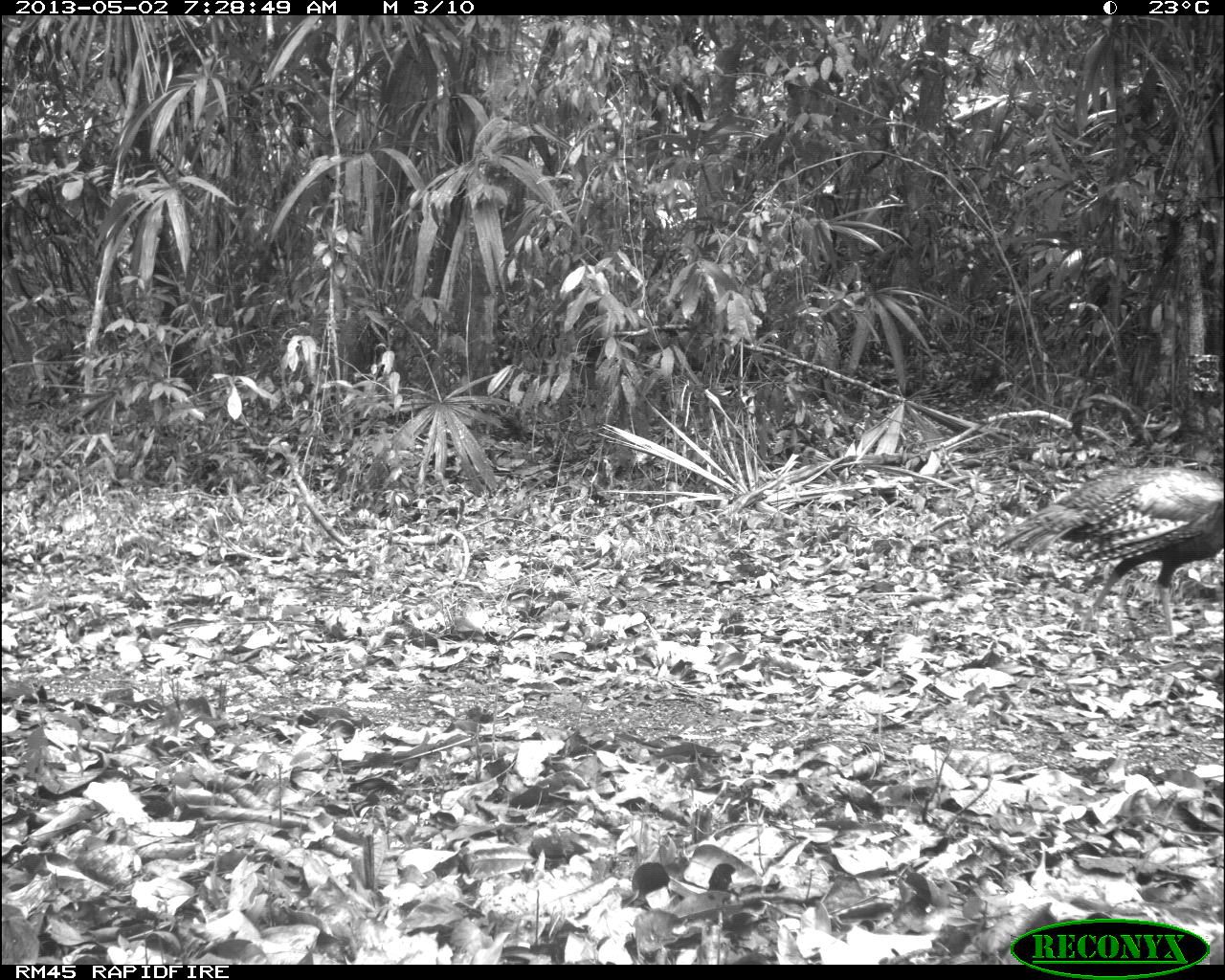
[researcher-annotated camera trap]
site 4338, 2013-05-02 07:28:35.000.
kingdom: Animalia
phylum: Chordata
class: Aves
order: Galliformes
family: Phasianidae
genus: Meleagris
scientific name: Meleagris ocellata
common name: ocellated turkey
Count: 1.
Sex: female.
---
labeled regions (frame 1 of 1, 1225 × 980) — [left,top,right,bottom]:
meleagris ocellata: [992,466,1225,642]